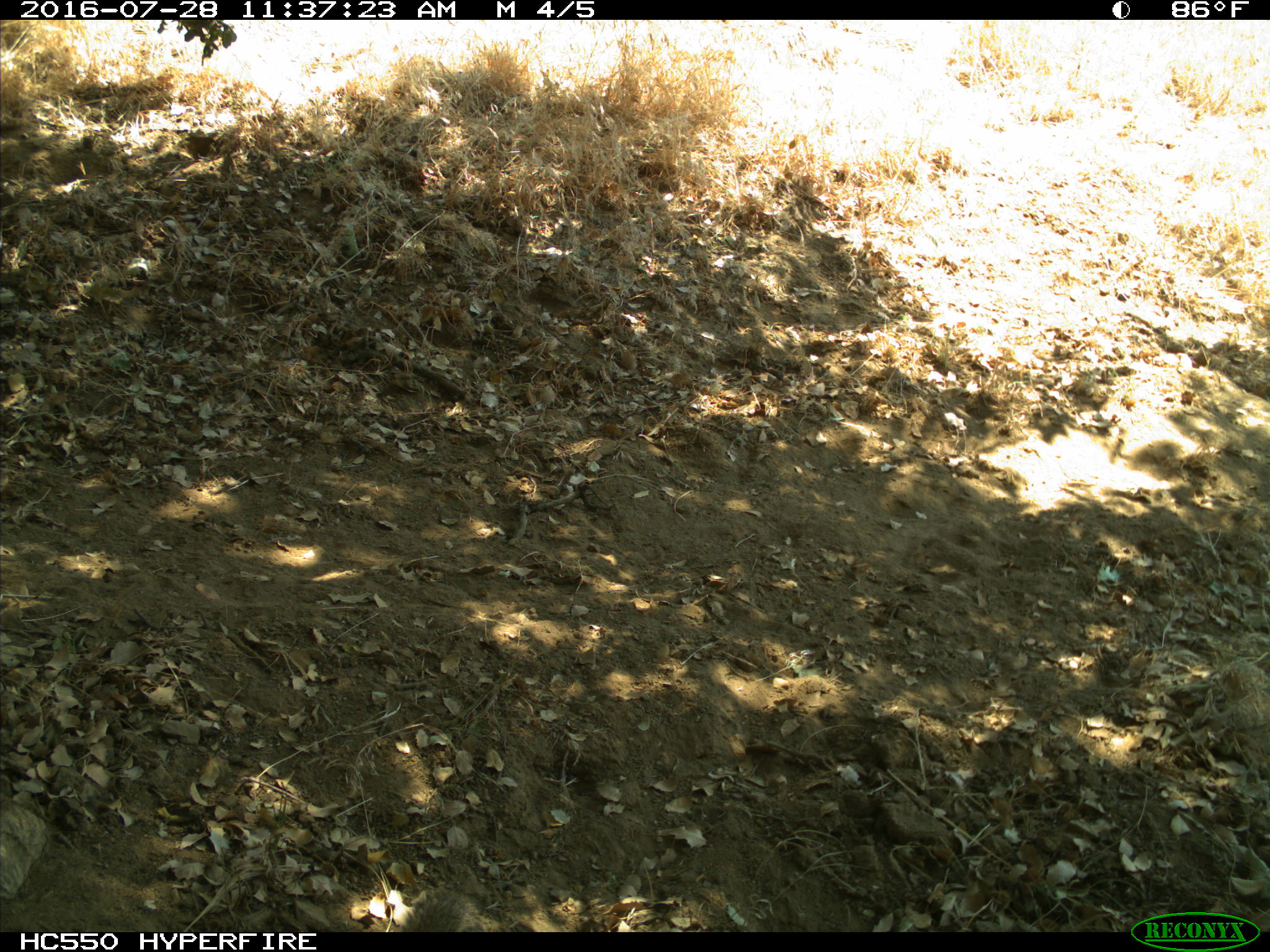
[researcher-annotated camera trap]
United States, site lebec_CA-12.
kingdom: Animalia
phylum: Chordata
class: Mammalia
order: Rodentia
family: Sciuridae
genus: Otospermophilus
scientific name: Otospermophilus beecheyi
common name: california ground squirrel